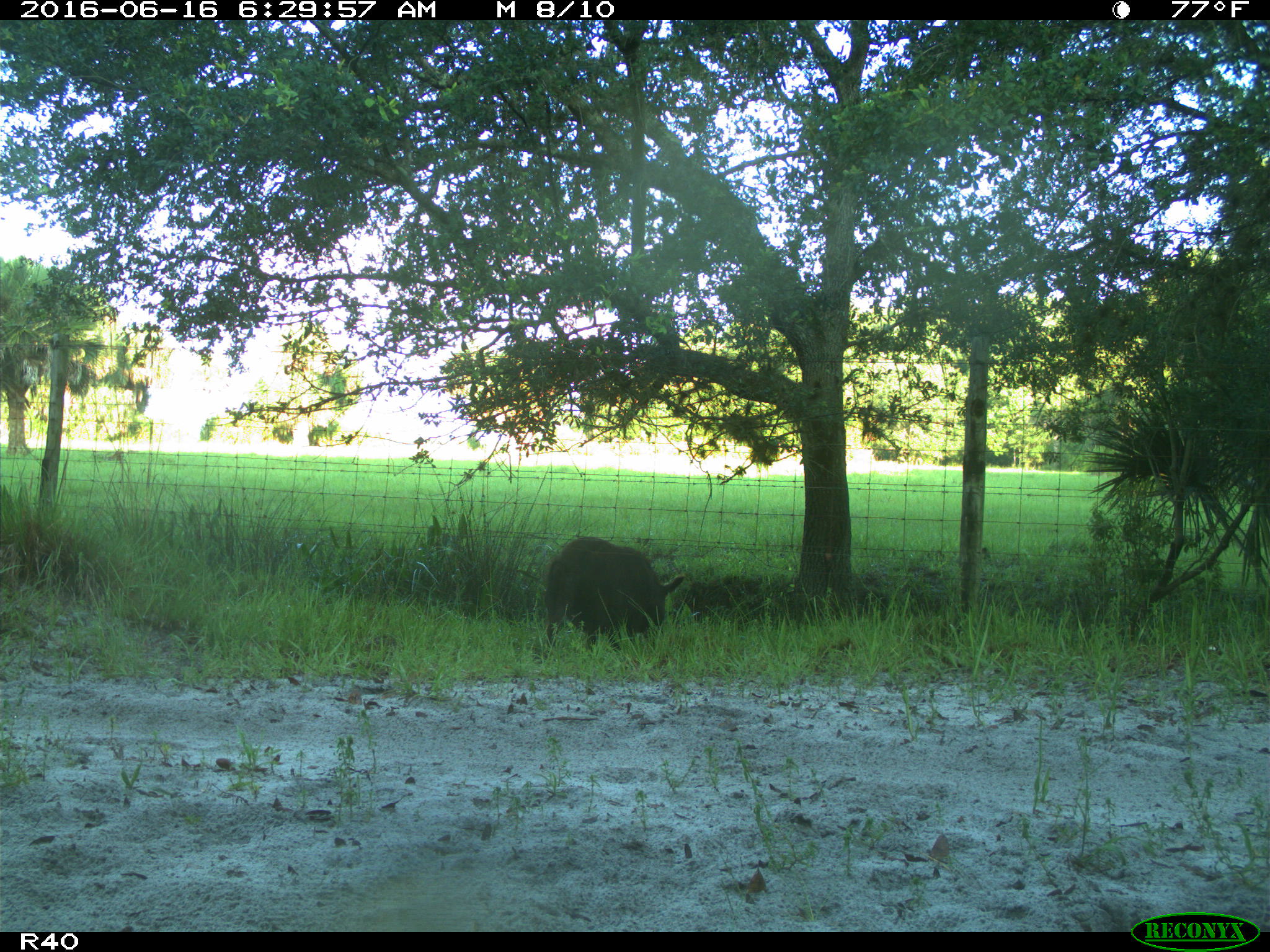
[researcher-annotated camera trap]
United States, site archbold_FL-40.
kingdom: Animalia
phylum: Chordata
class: Mammalia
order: Artiodactyla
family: Suidae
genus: Sus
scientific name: Sus scrofa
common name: wild boar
Sus scrofa (wild boar).